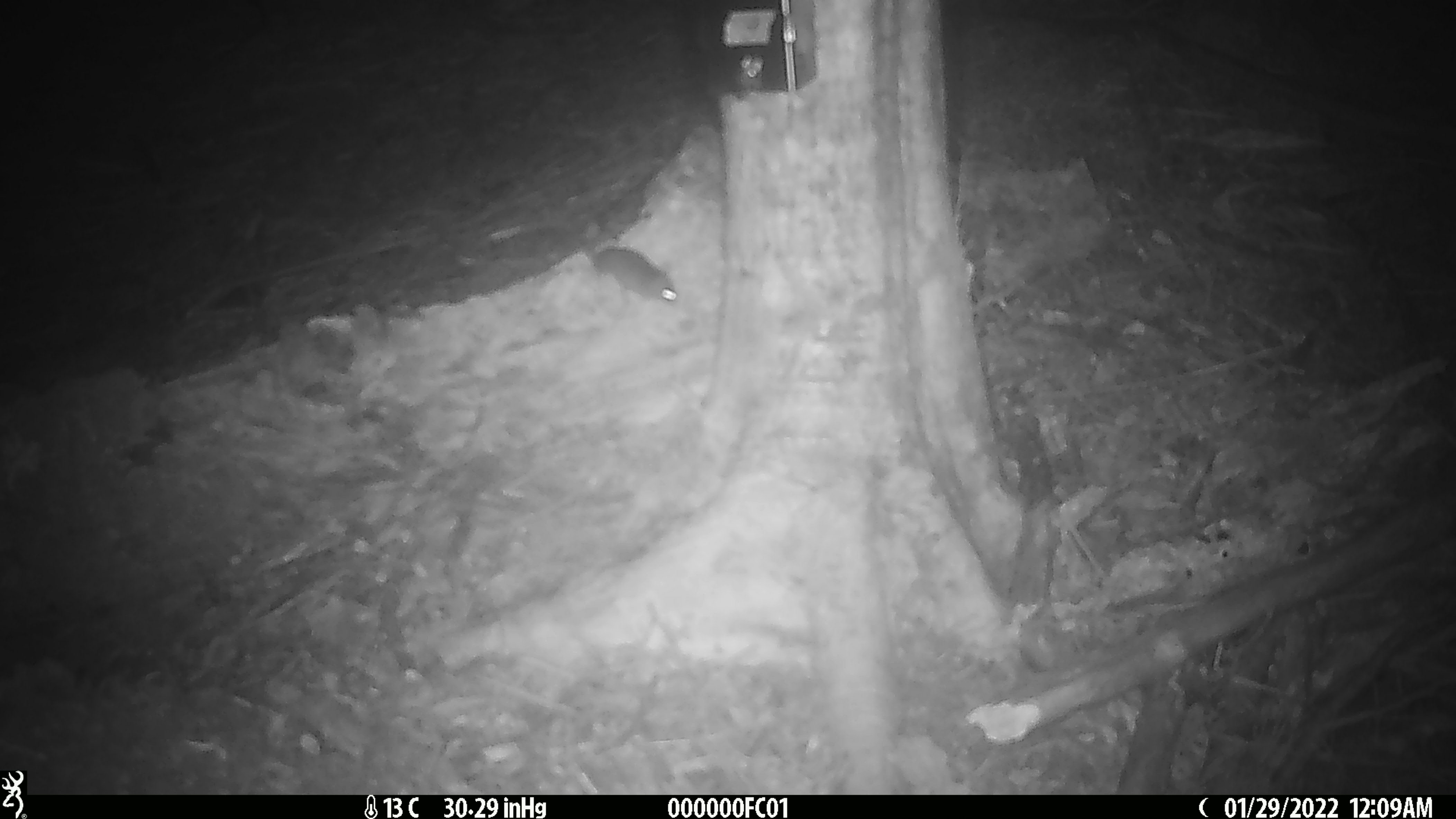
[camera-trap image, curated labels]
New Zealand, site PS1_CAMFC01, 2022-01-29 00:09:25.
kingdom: Animalia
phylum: Chordata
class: Mammalia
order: Rodentia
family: Muridae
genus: Mus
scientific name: Mus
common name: mouse